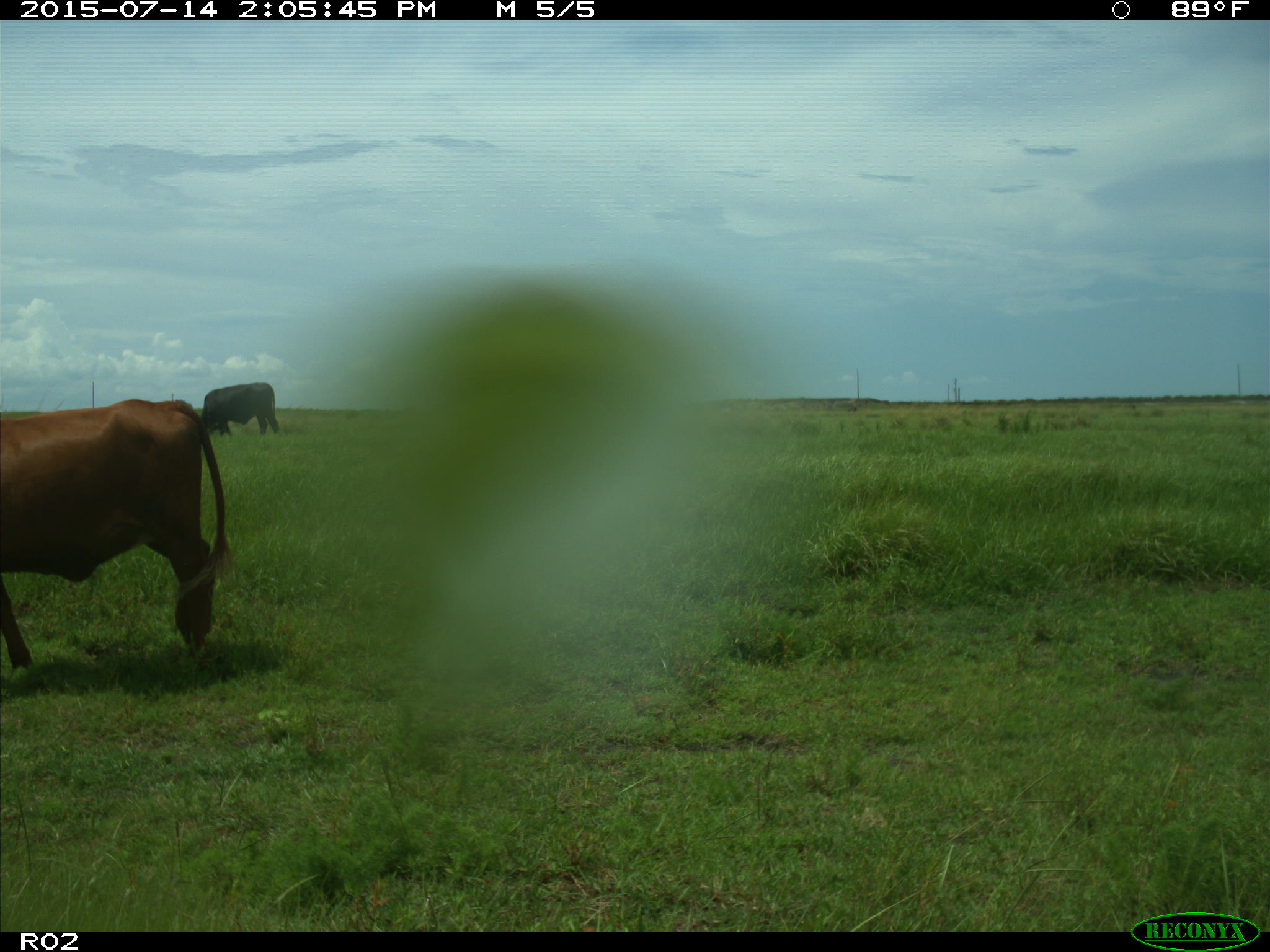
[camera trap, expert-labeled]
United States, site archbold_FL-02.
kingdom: Animalia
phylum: Chordata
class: Mammalia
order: Artiodactyla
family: Bovidae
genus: Bos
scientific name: Bos taurus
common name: domestic cow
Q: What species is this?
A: Bos taurus (domestic cow).